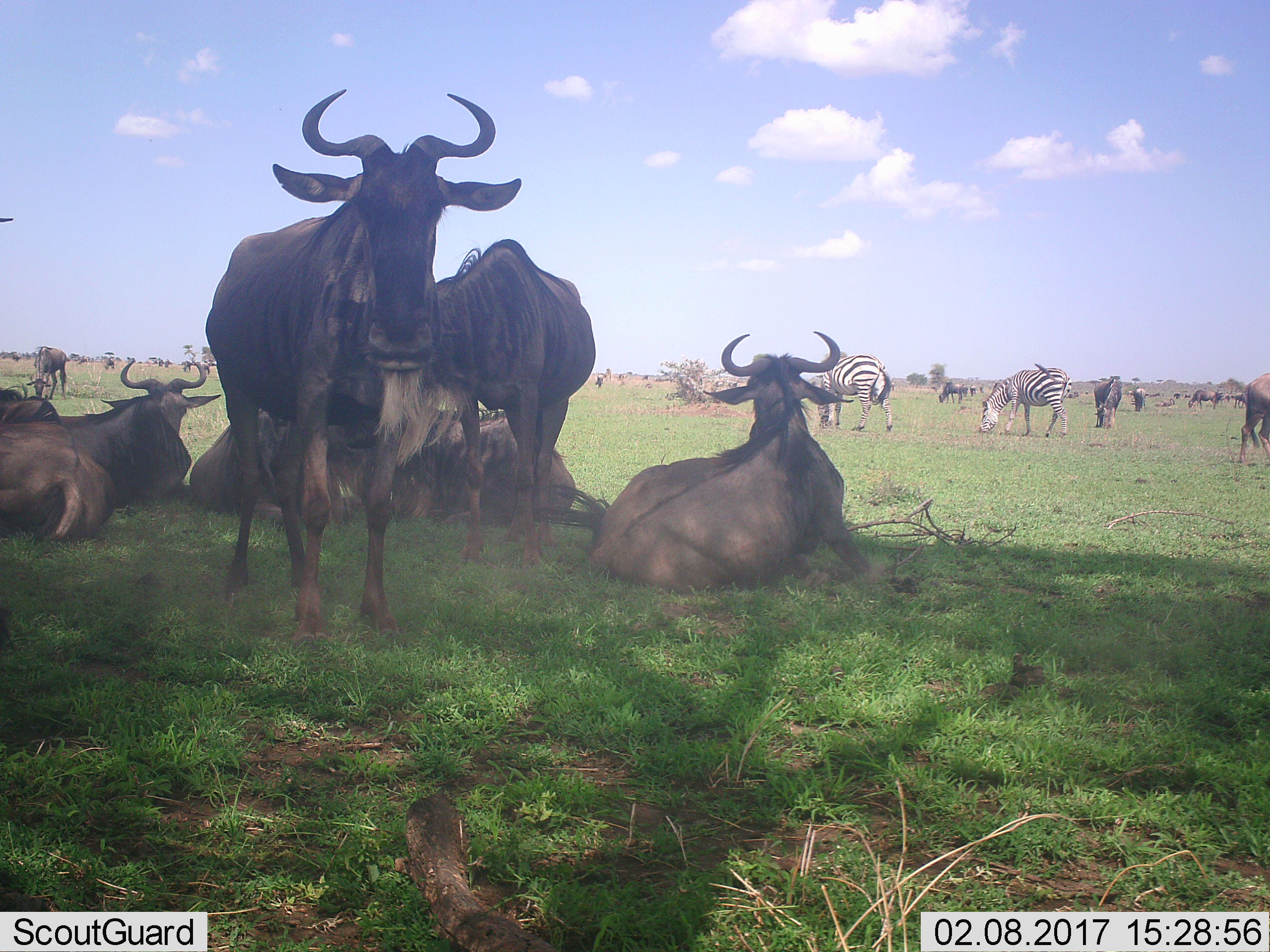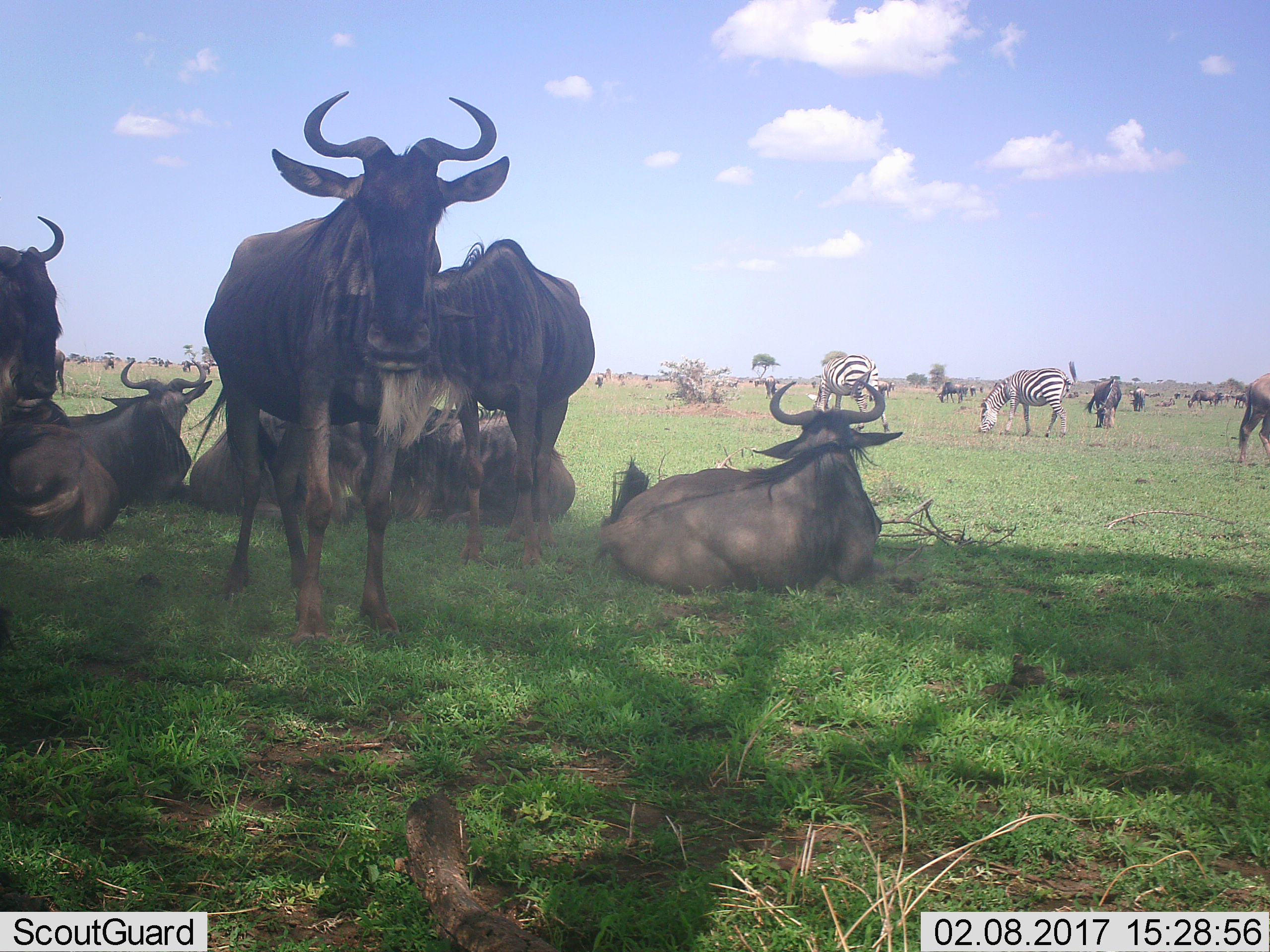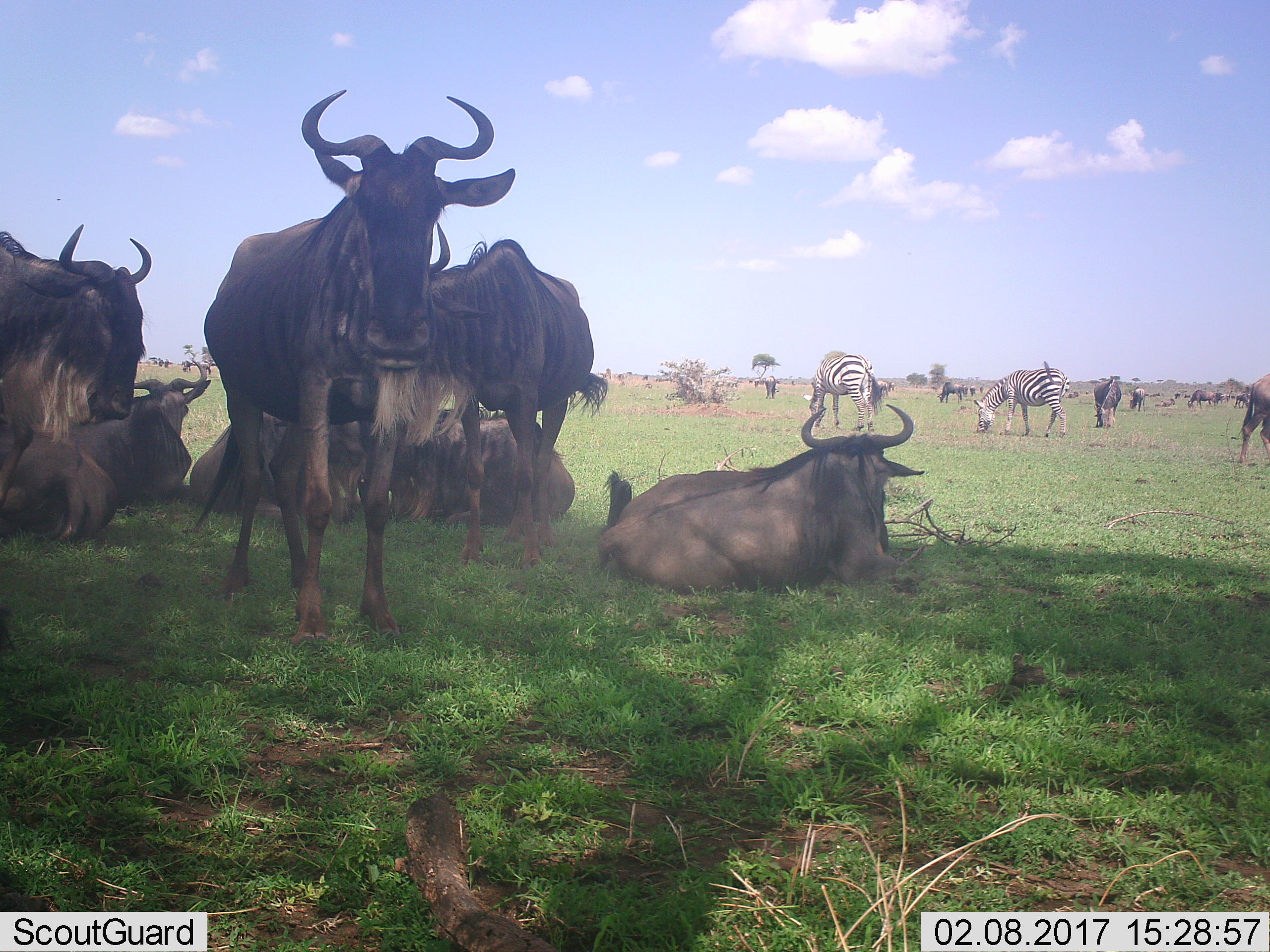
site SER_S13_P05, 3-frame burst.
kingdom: Animalia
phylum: Chordata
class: Mammalia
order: Artiodactyla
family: Bovidae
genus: Connochaetes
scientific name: Connochaetes taurinus taurinus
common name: blue wildebeest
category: wildebeestblue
Wildebeestblue (blue wildebeest) (Connochaetes taurinus taurinus), count 11-50. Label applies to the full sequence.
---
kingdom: Animalia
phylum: Chordata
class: Mammalia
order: Perissodactyla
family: Equidae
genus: Equus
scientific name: Equus quagga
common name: plains zebra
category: zebraplains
Zebraplains (plains zebra) (Equus quagga), count 2. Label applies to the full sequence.